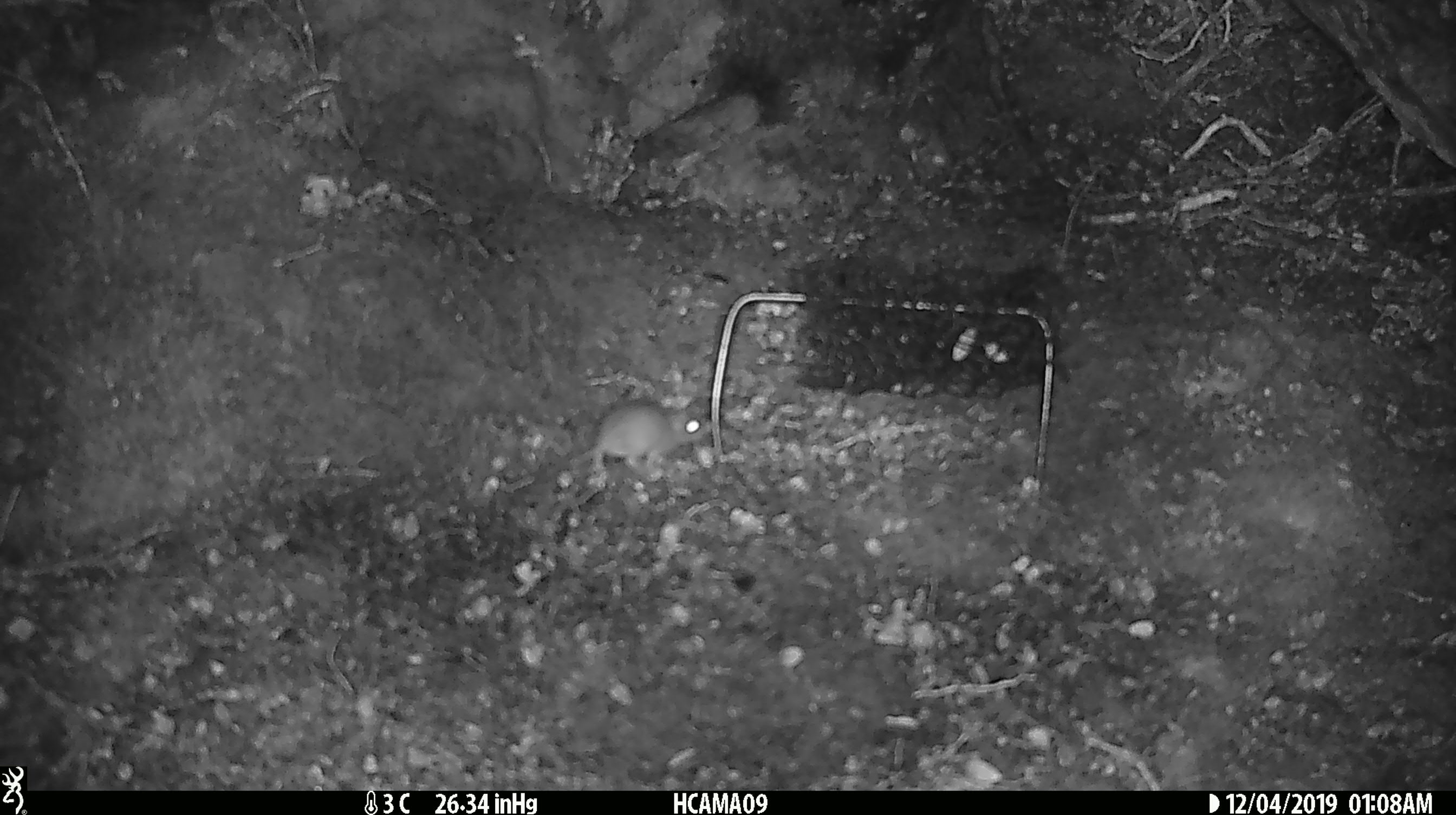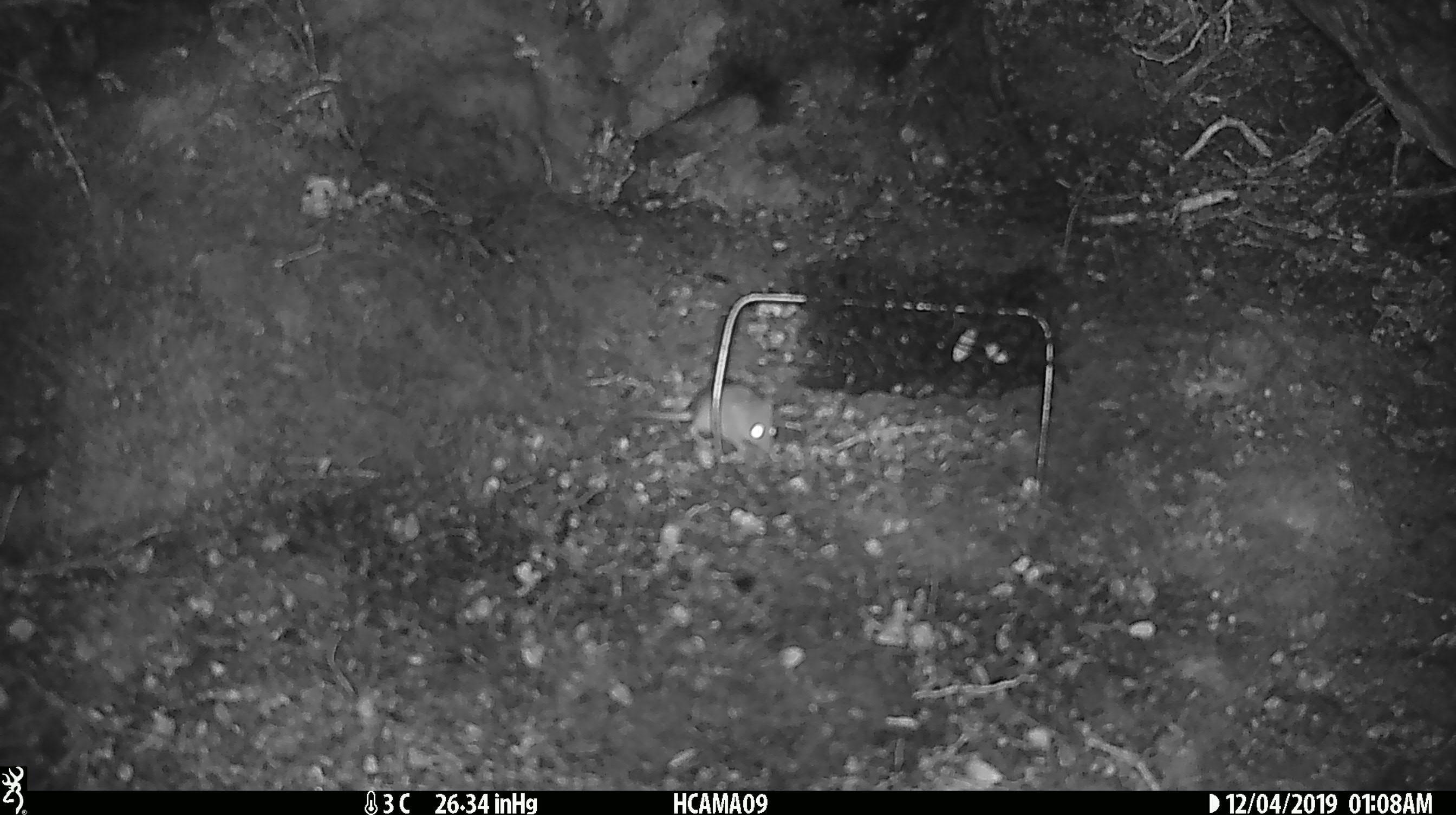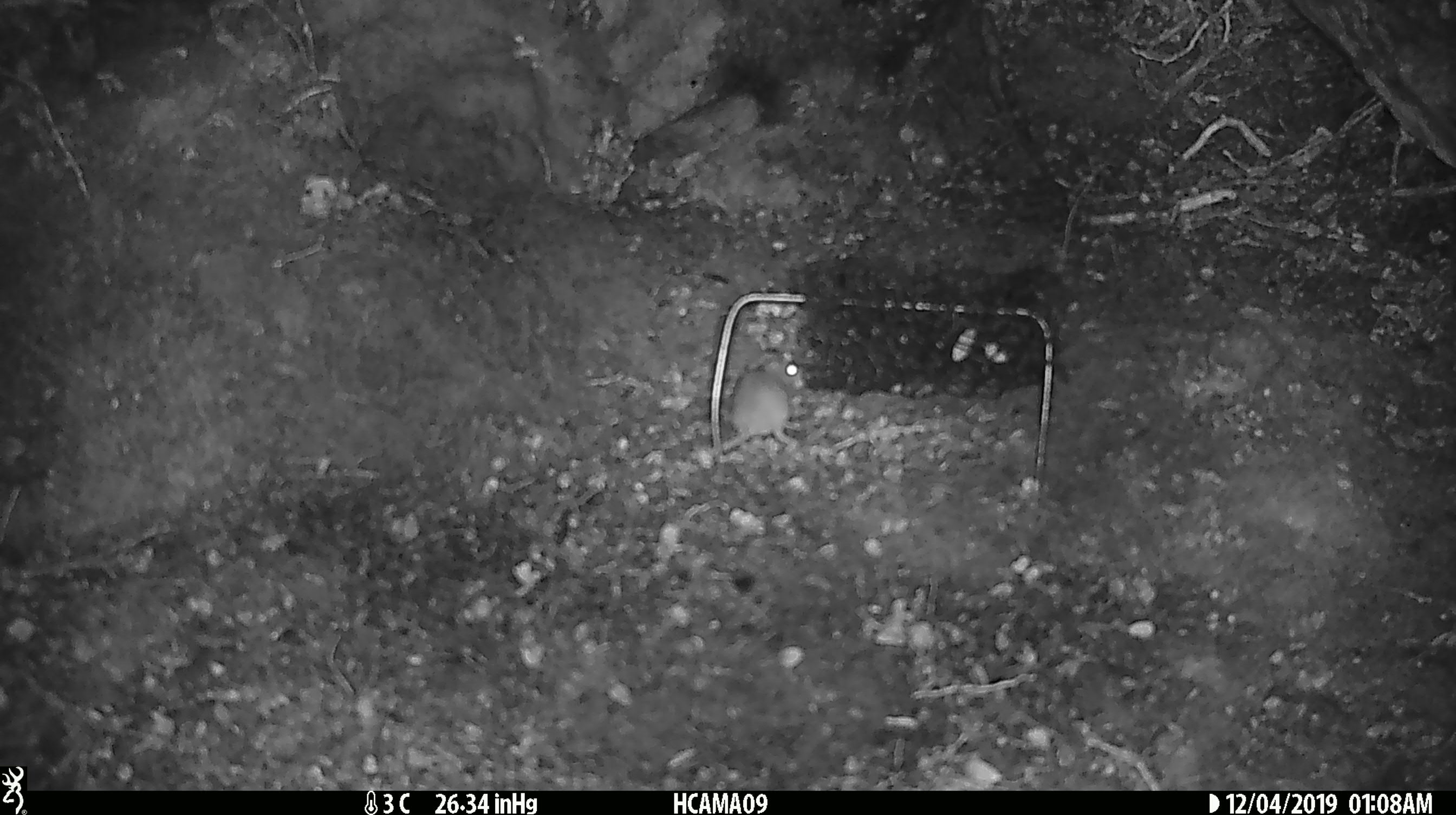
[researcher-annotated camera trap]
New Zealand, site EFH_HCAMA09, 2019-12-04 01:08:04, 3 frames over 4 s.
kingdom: Animalia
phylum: Chordata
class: Mammalia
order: Rodentia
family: Muridae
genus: Mus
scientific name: Mus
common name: mouse